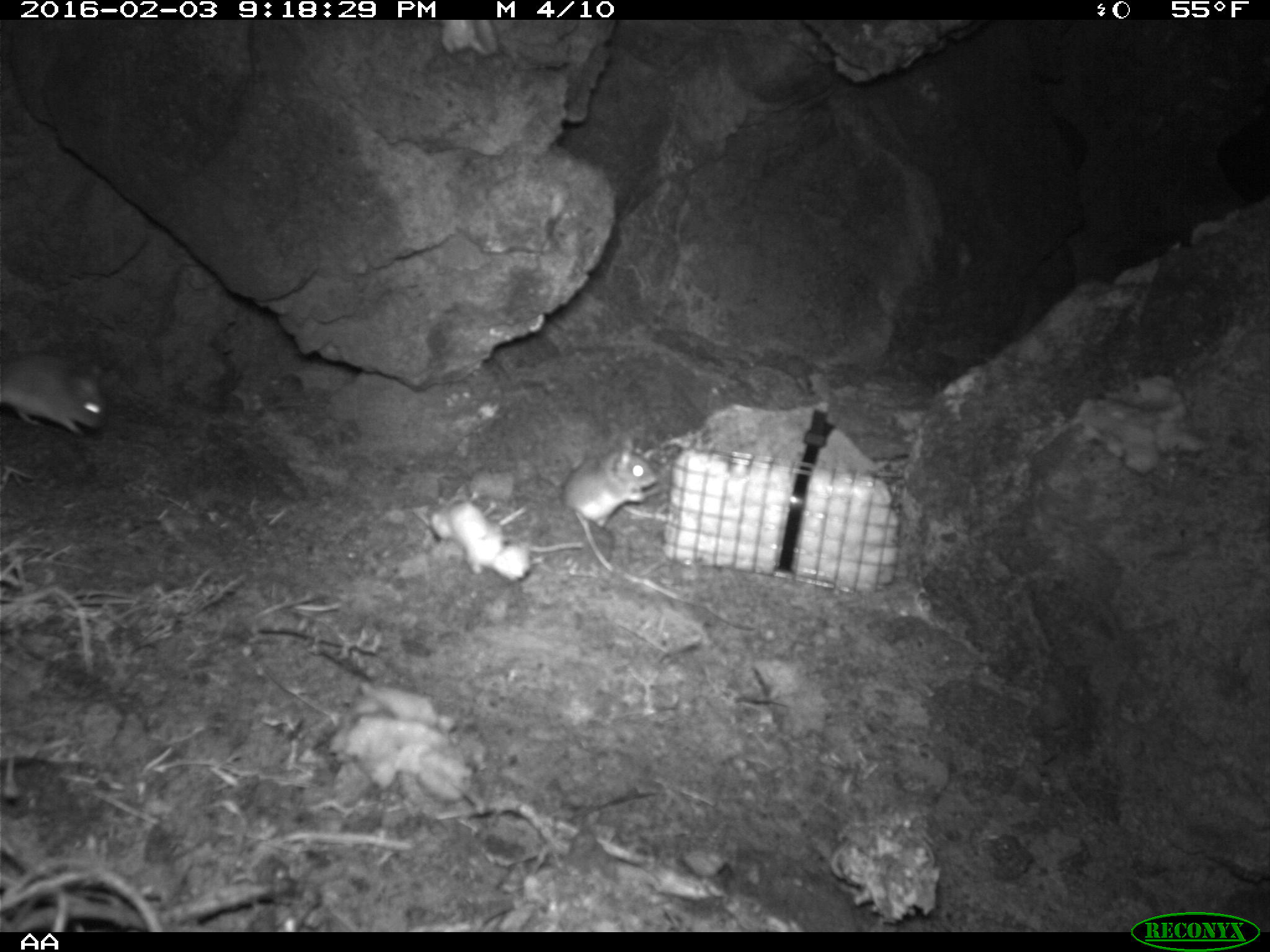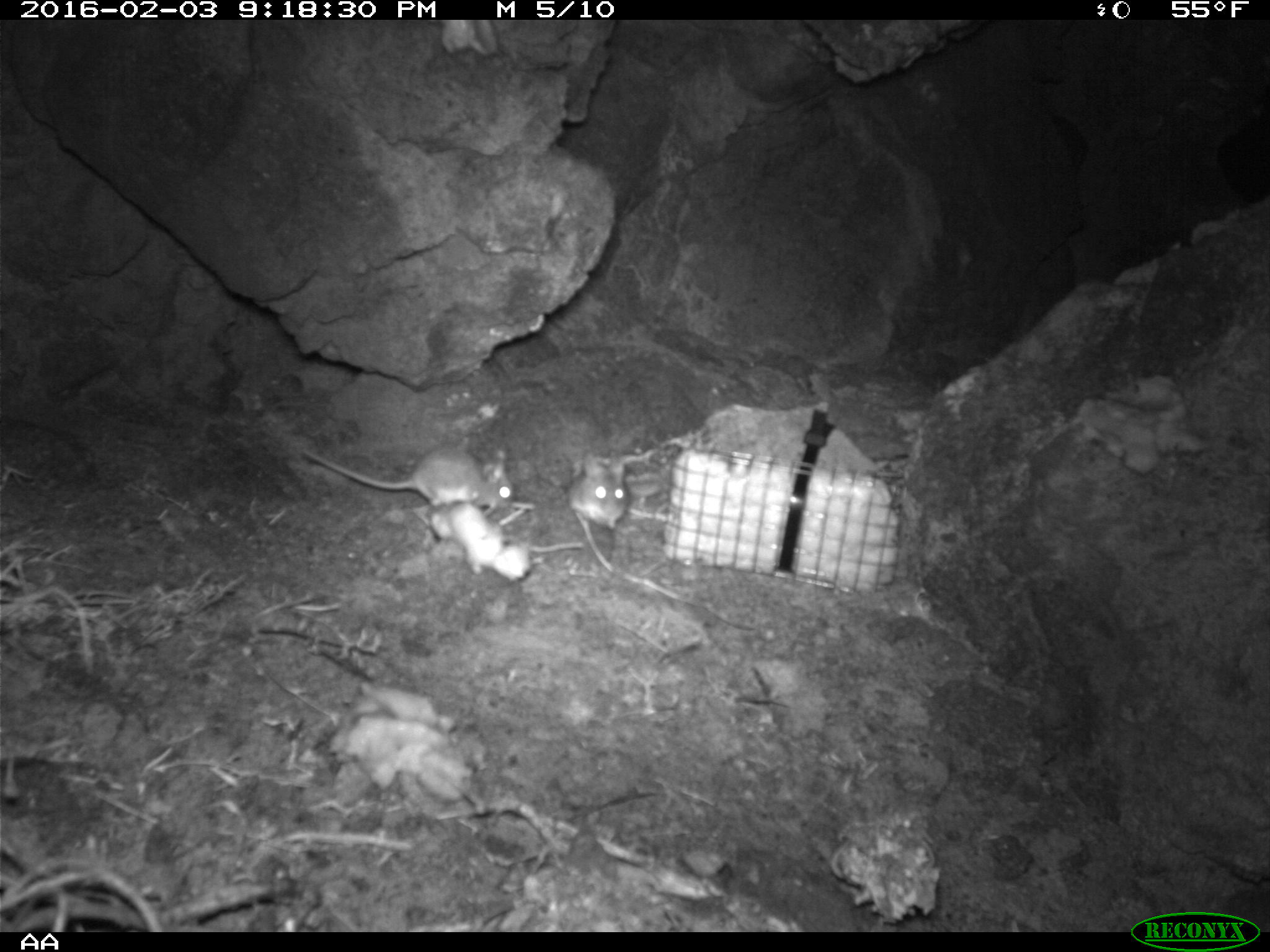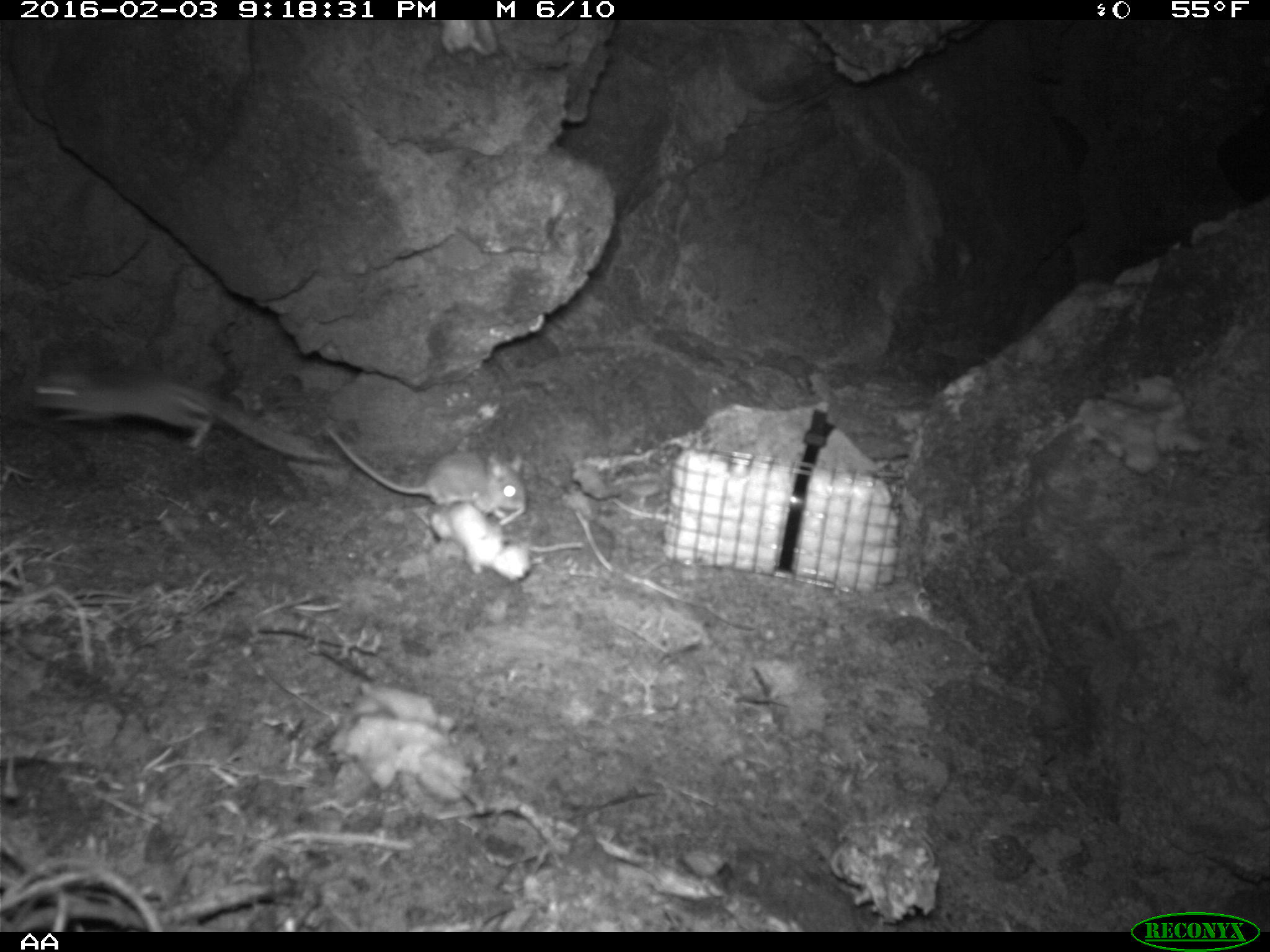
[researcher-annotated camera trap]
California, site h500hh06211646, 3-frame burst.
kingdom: Animalia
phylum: Chordata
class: Mammalia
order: Rodentia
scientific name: Rodentia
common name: rodent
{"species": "rodent (Rodentia)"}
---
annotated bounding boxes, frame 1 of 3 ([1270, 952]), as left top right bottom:
rodent: 559 431 660 530; 0 352 107 441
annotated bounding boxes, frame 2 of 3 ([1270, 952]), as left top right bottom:
rodent: 297 446 513 514; 568 450 629 529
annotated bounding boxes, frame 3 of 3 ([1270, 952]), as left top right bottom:
rodent: 28 361 339 463; 318 424 526 520